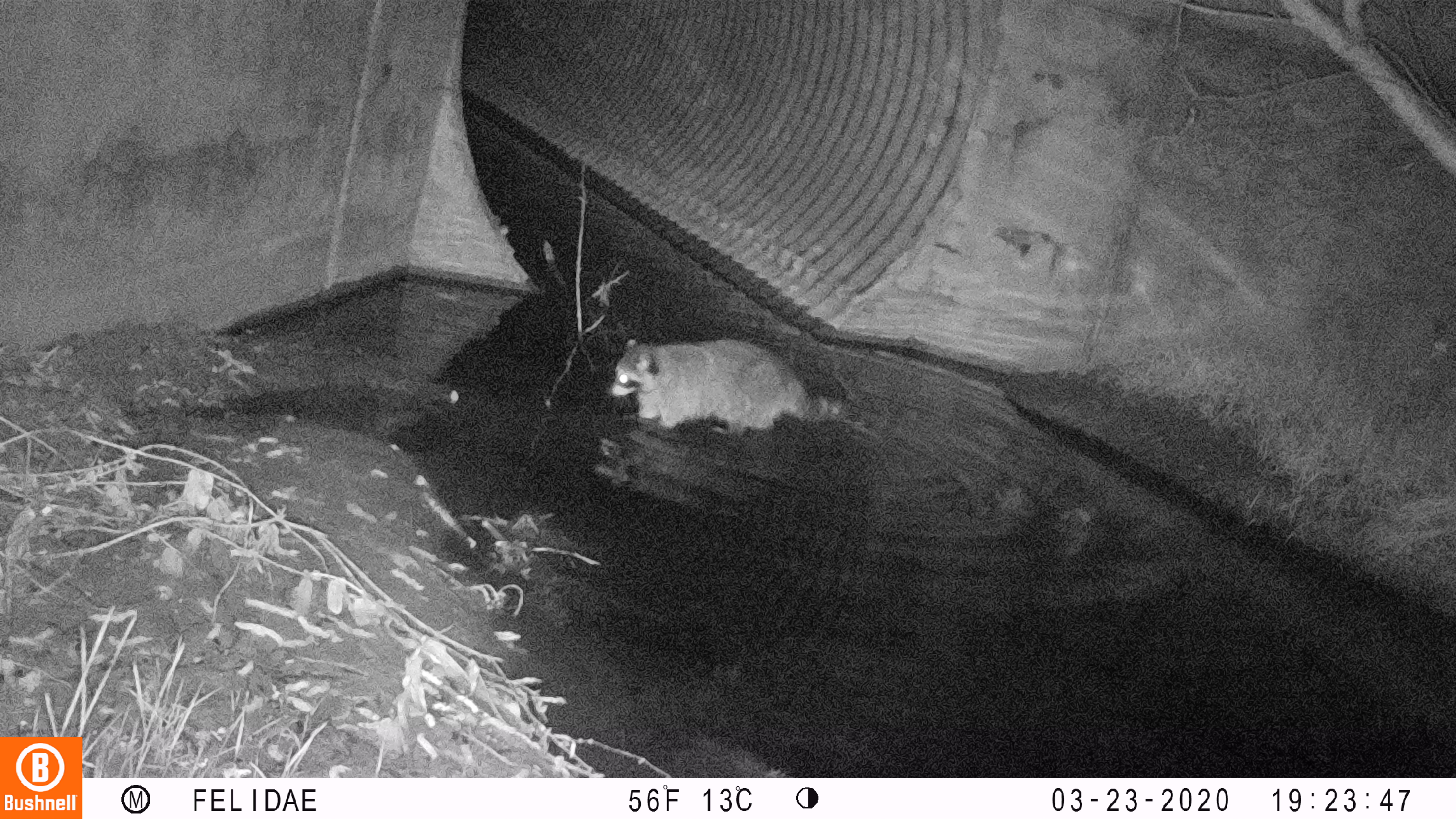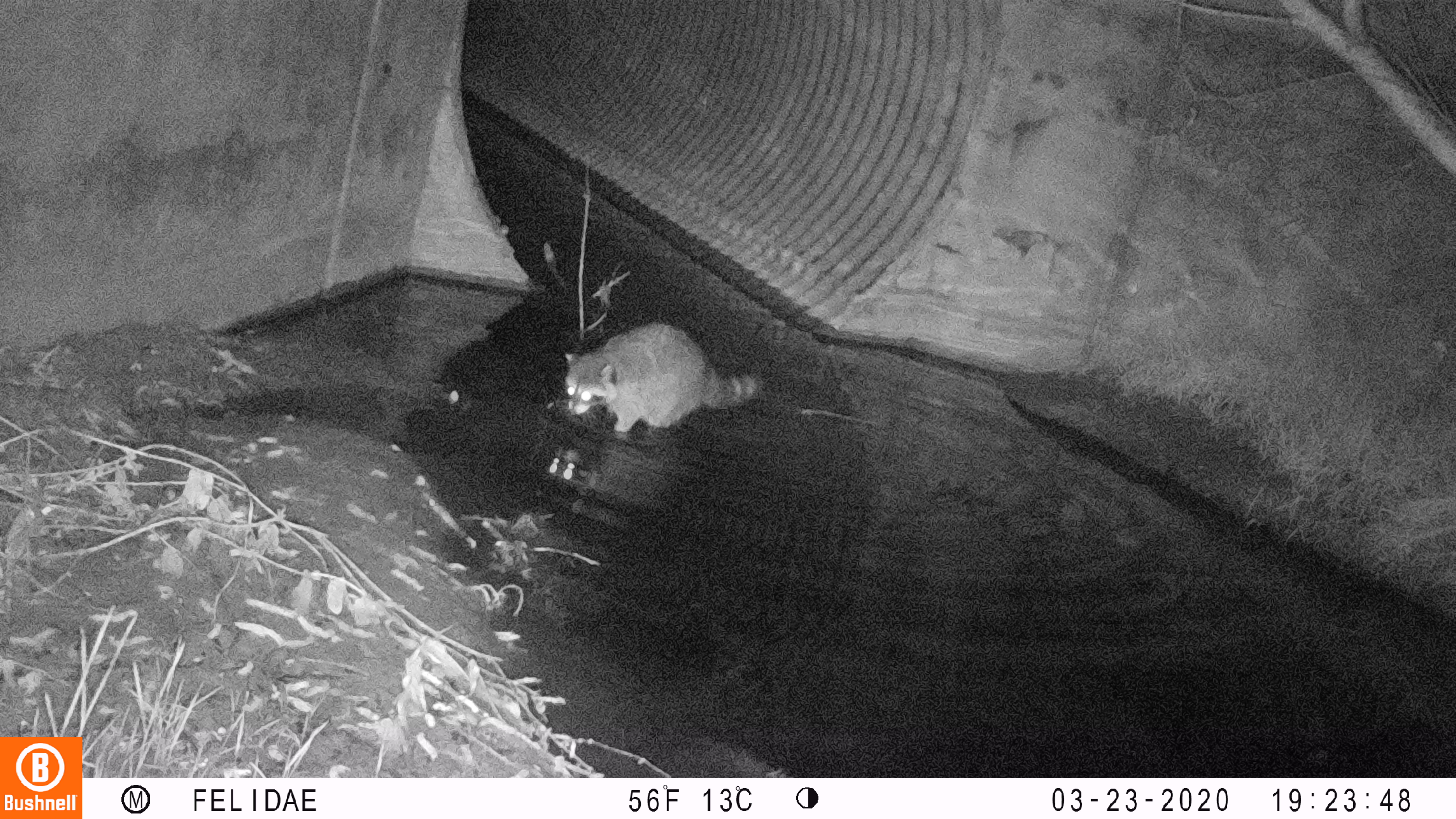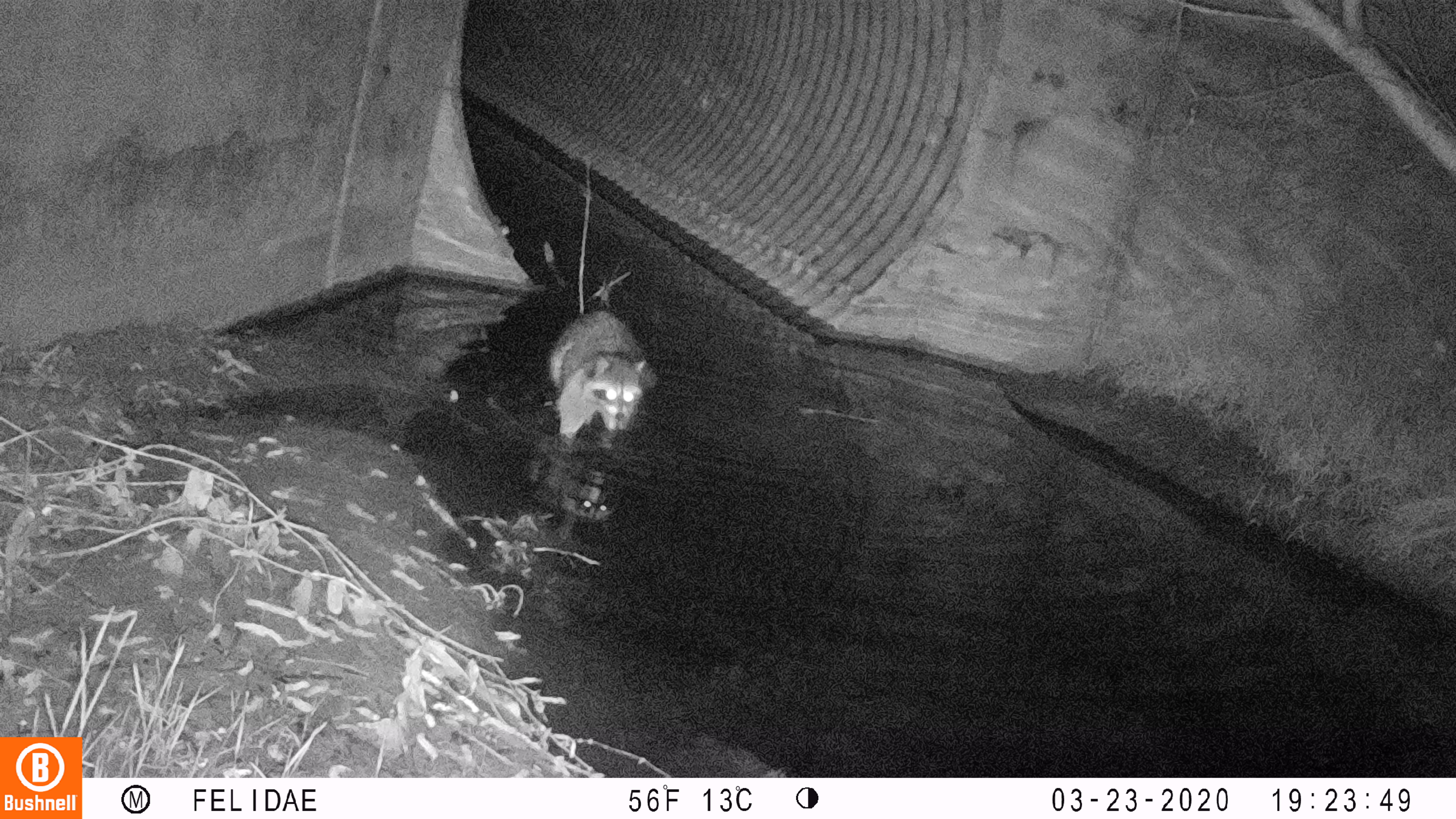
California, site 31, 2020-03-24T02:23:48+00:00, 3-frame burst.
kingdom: Animalia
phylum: Chordata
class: Mammalia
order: Carnivora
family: Procyonidae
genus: Procyon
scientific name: Procyon lotor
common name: raccoon